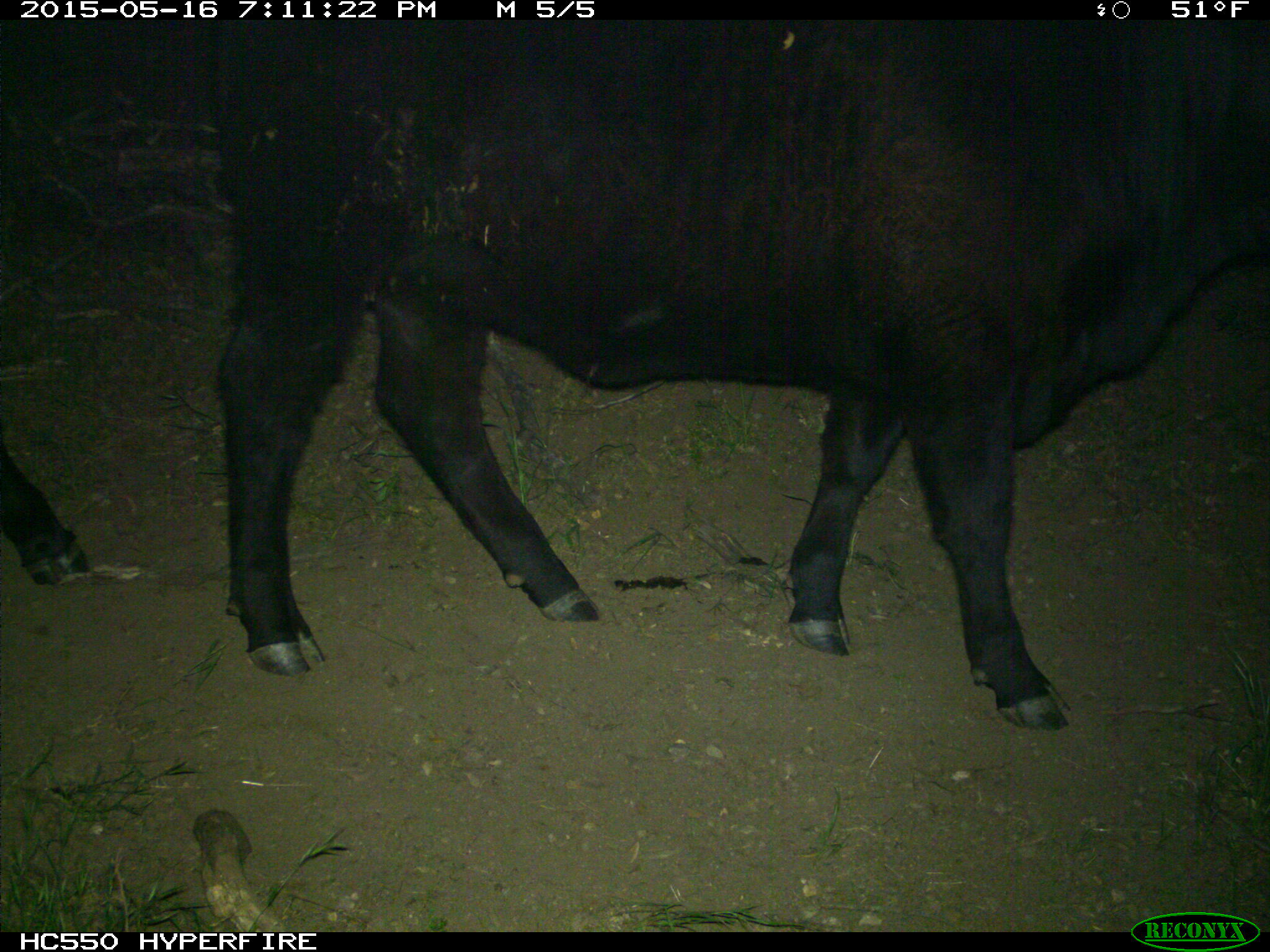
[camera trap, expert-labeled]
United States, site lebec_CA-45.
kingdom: Animalia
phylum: Chordata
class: Mammalia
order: Artiodactyla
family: Bovidae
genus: Bos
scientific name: Bos taurus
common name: domestic cow